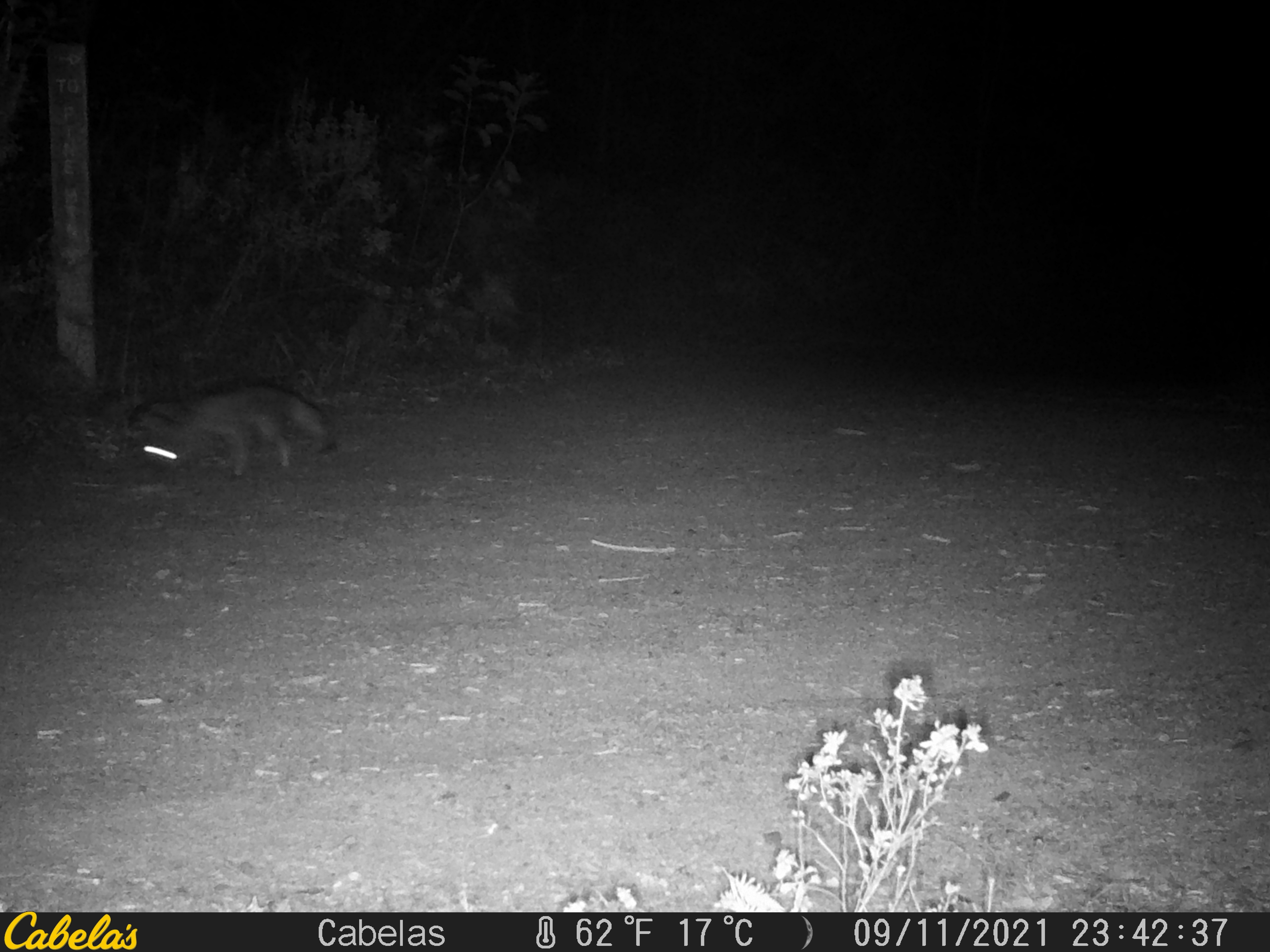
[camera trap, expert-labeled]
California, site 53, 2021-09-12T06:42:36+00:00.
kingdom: Animalia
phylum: Chordata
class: Mammalia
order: Carnivora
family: Canidae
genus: Urocyon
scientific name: Urocyon cinereoargenteus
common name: gray fox